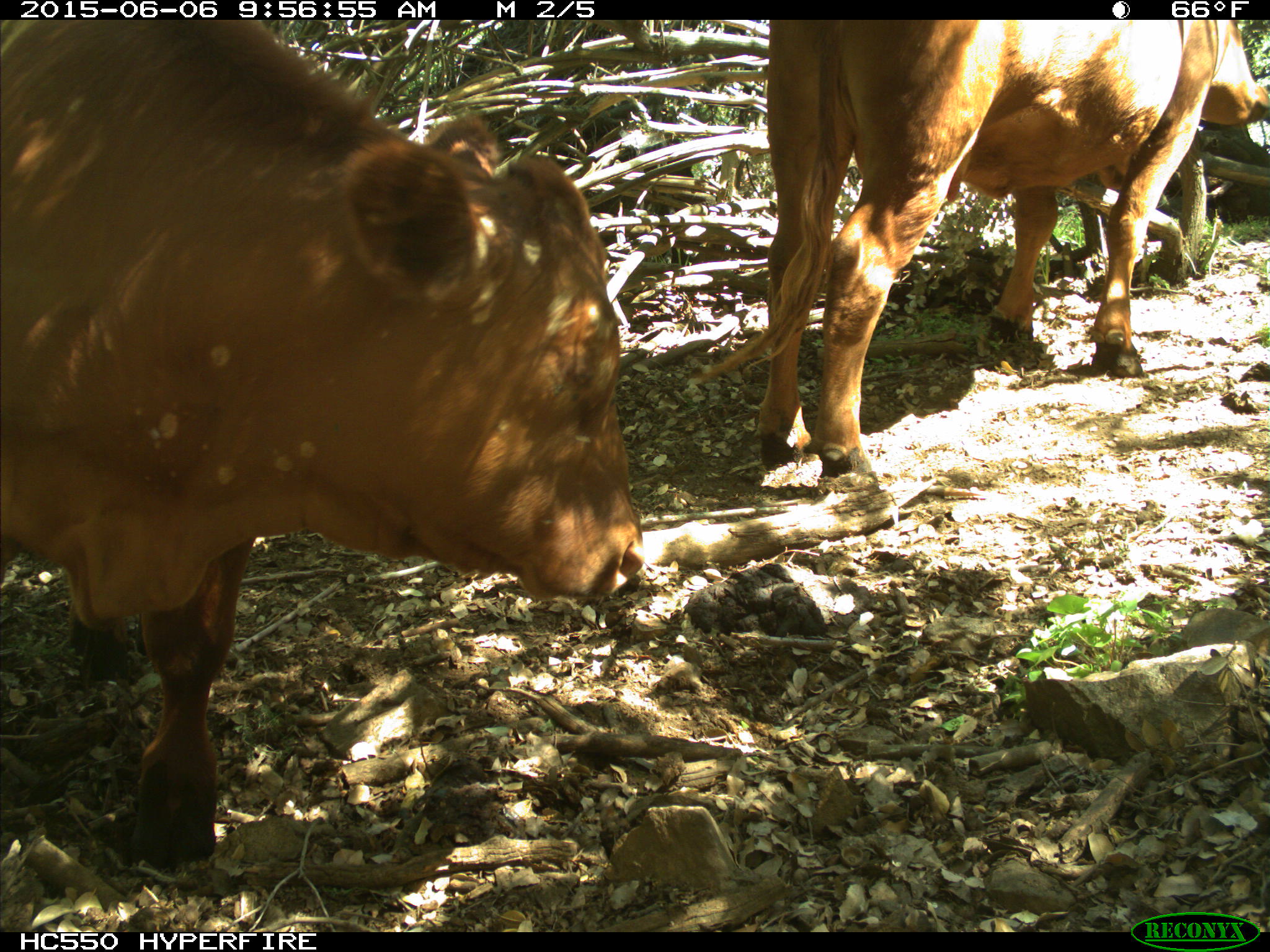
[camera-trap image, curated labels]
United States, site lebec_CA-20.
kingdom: Animalia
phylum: Chordata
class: Mammalia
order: Artiodactyla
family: Bovidae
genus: Bos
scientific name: Bos taurus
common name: domestic cow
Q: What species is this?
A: Bos taurus (domestic cow).